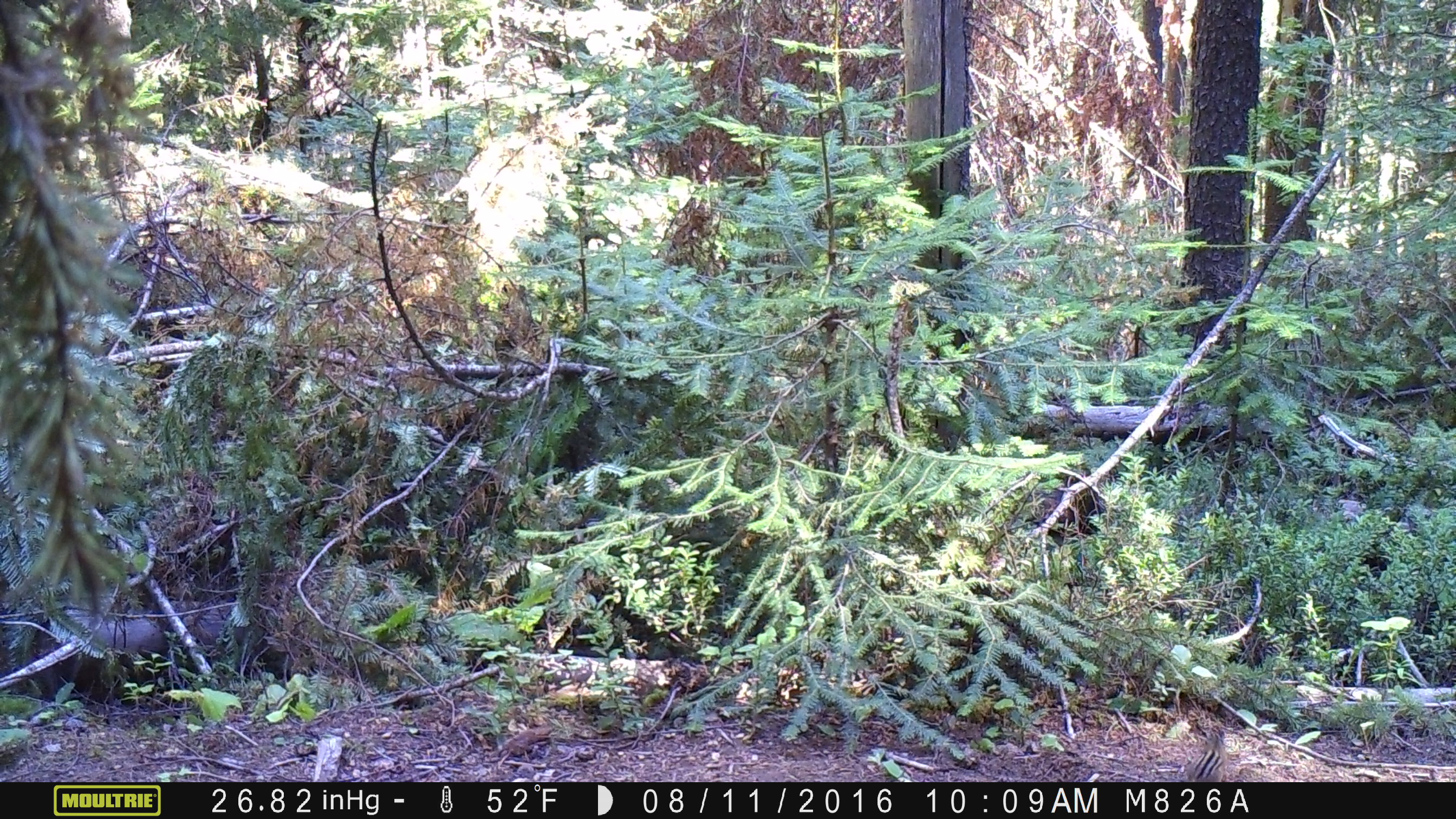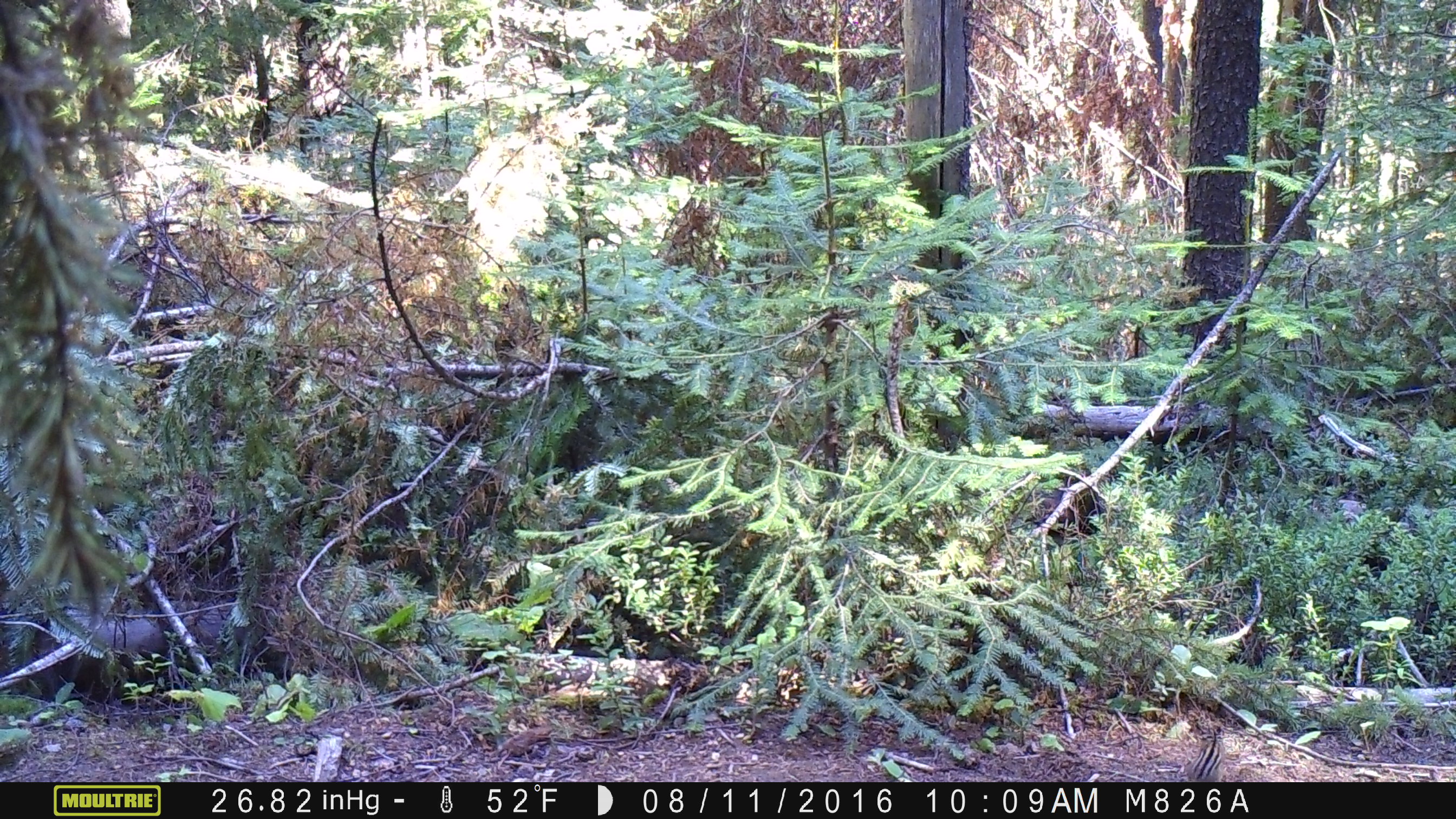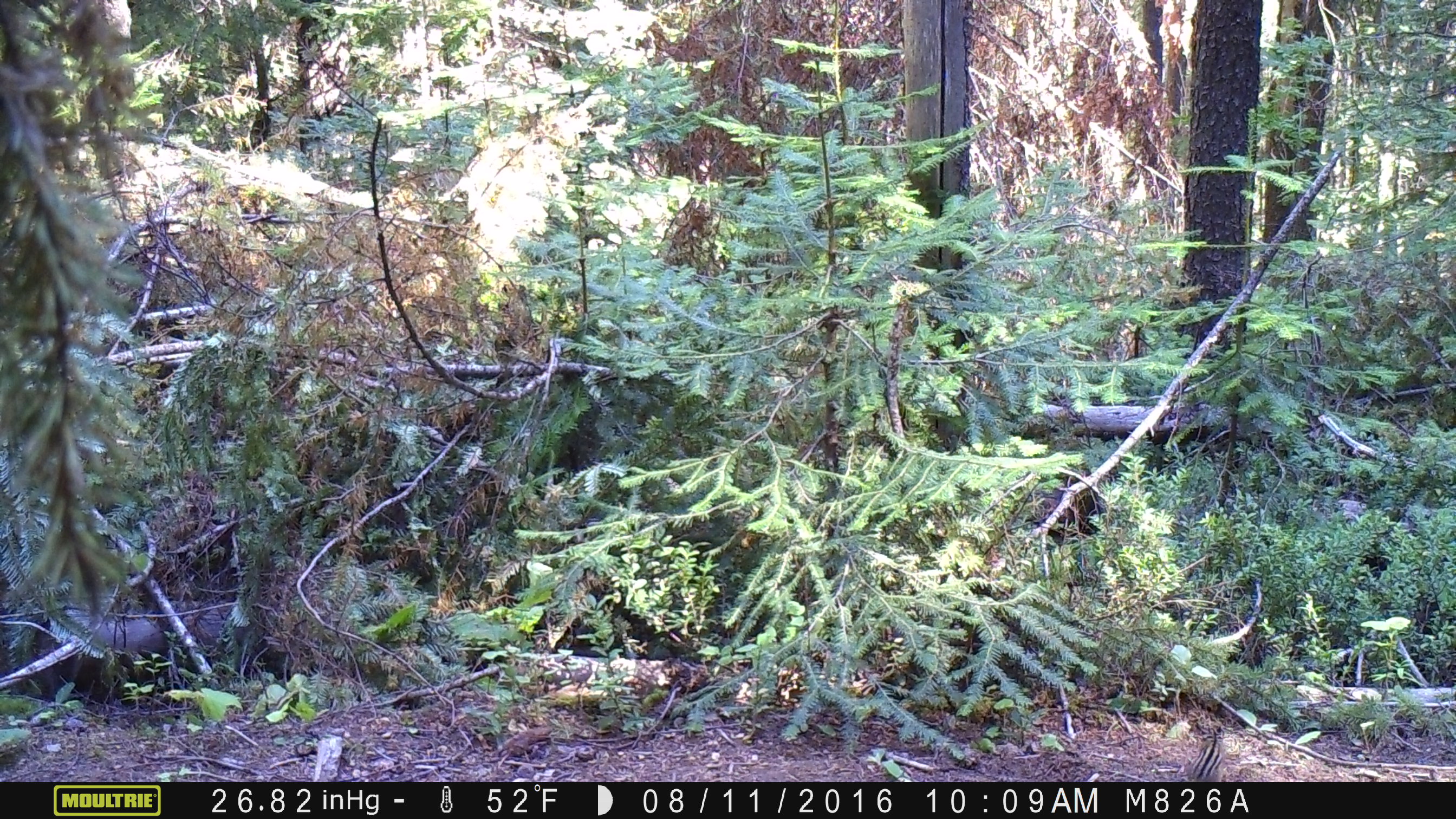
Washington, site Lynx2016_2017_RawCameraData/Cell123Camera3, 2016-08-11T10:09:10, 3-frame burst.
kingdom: Animalia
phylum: Chordata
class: Mammalia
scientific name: Mammalia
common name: small mammal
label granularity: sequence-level